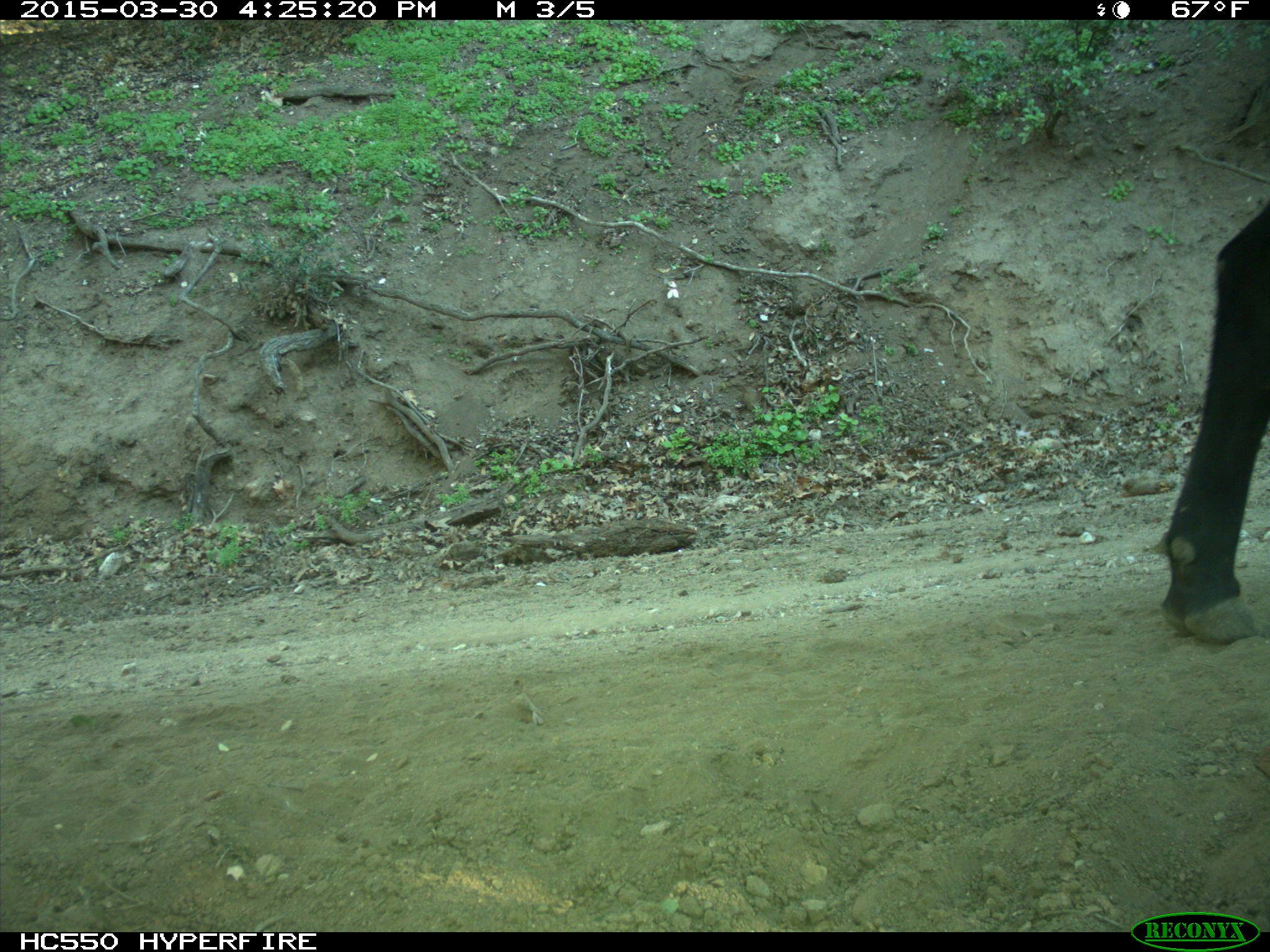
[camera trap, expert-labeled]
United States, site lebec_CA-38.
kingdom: Animalia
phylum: Chordata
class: Mammalia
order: Artiodactyla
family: Bovidae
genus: Bos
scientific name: Bos taurus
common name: domestic cow